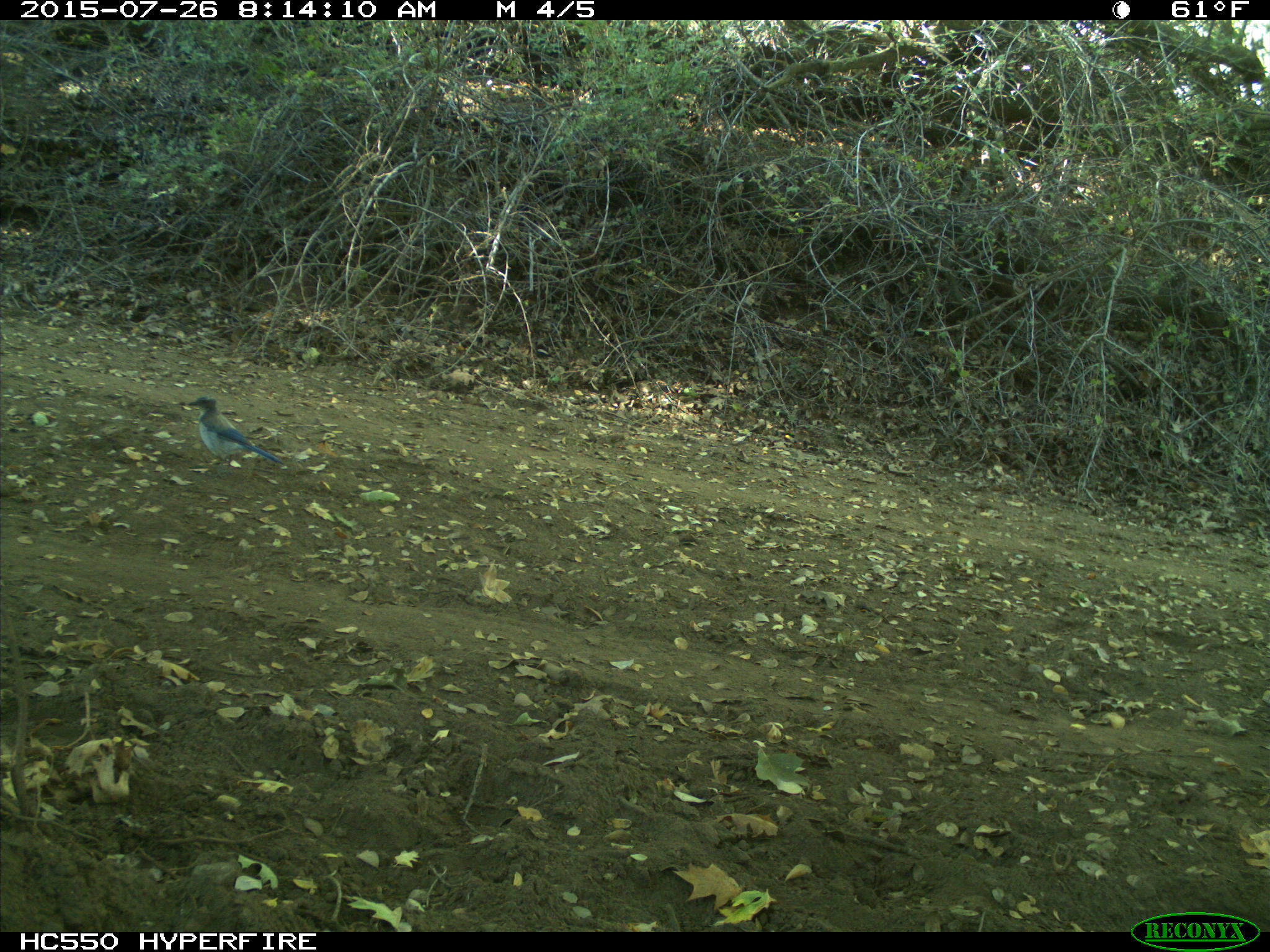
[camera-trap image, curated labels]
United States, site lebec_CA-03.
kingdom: Animalia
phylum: Chordata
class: Aves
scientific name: Aves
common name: birds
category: unidentified bird